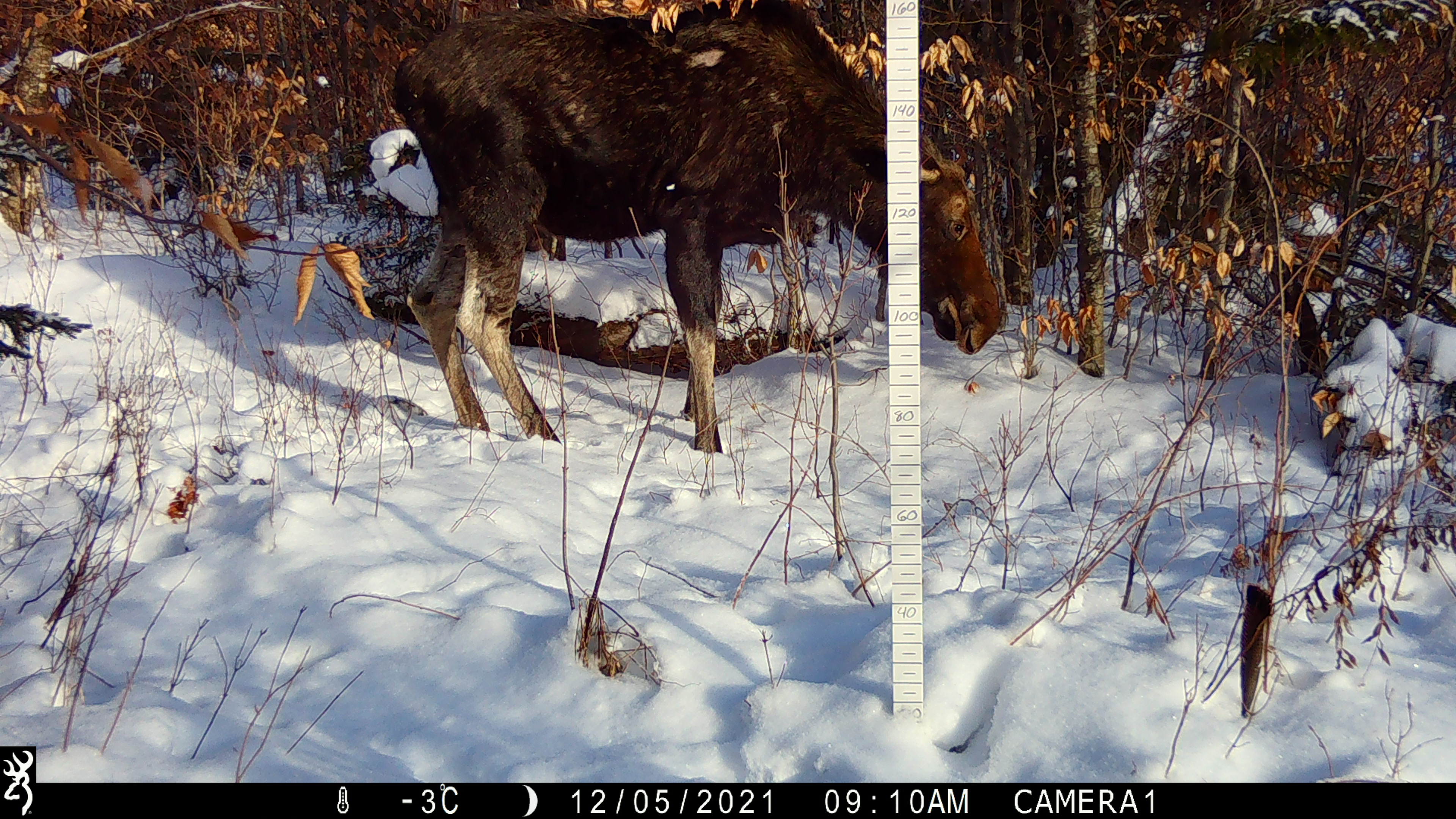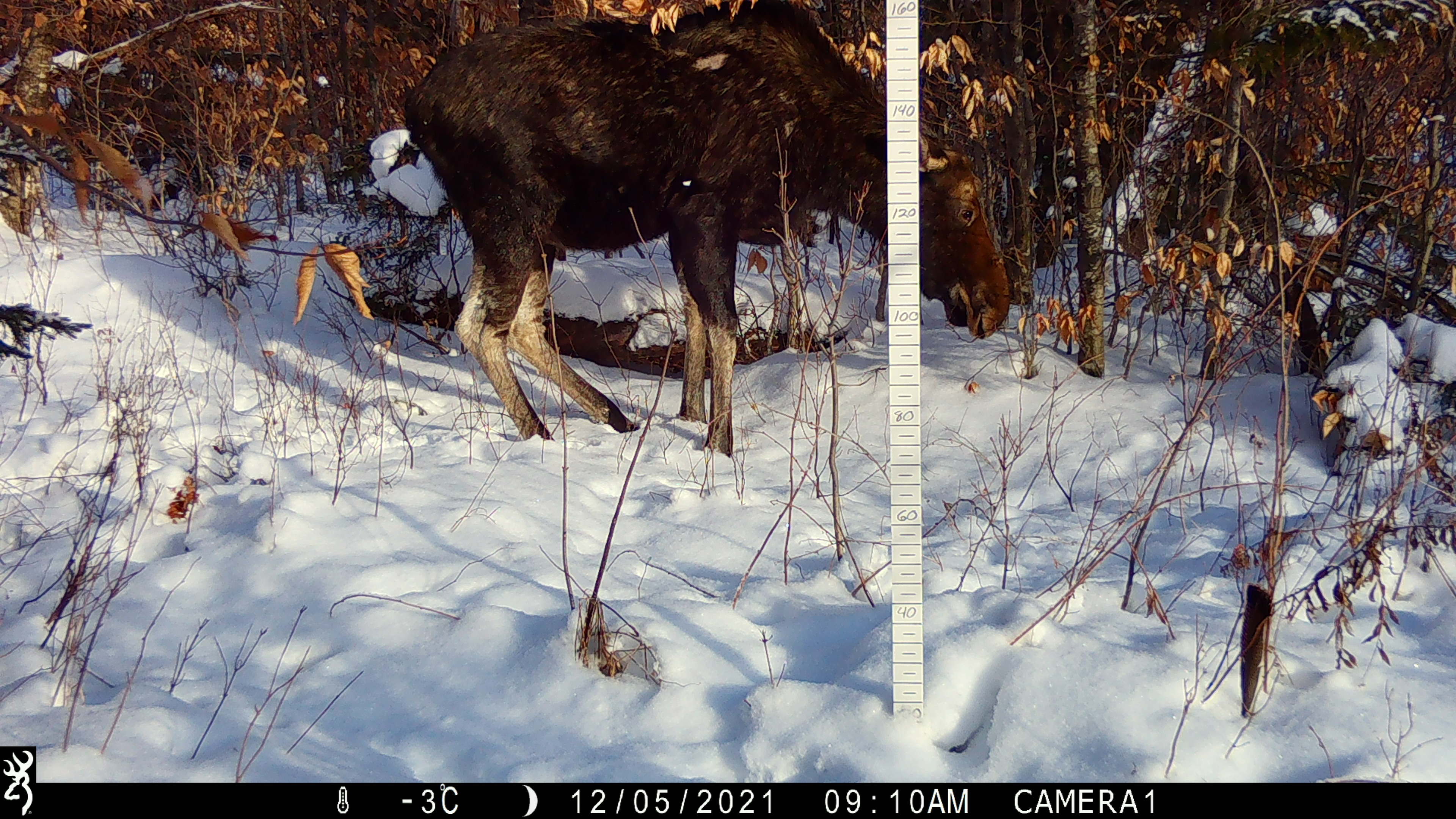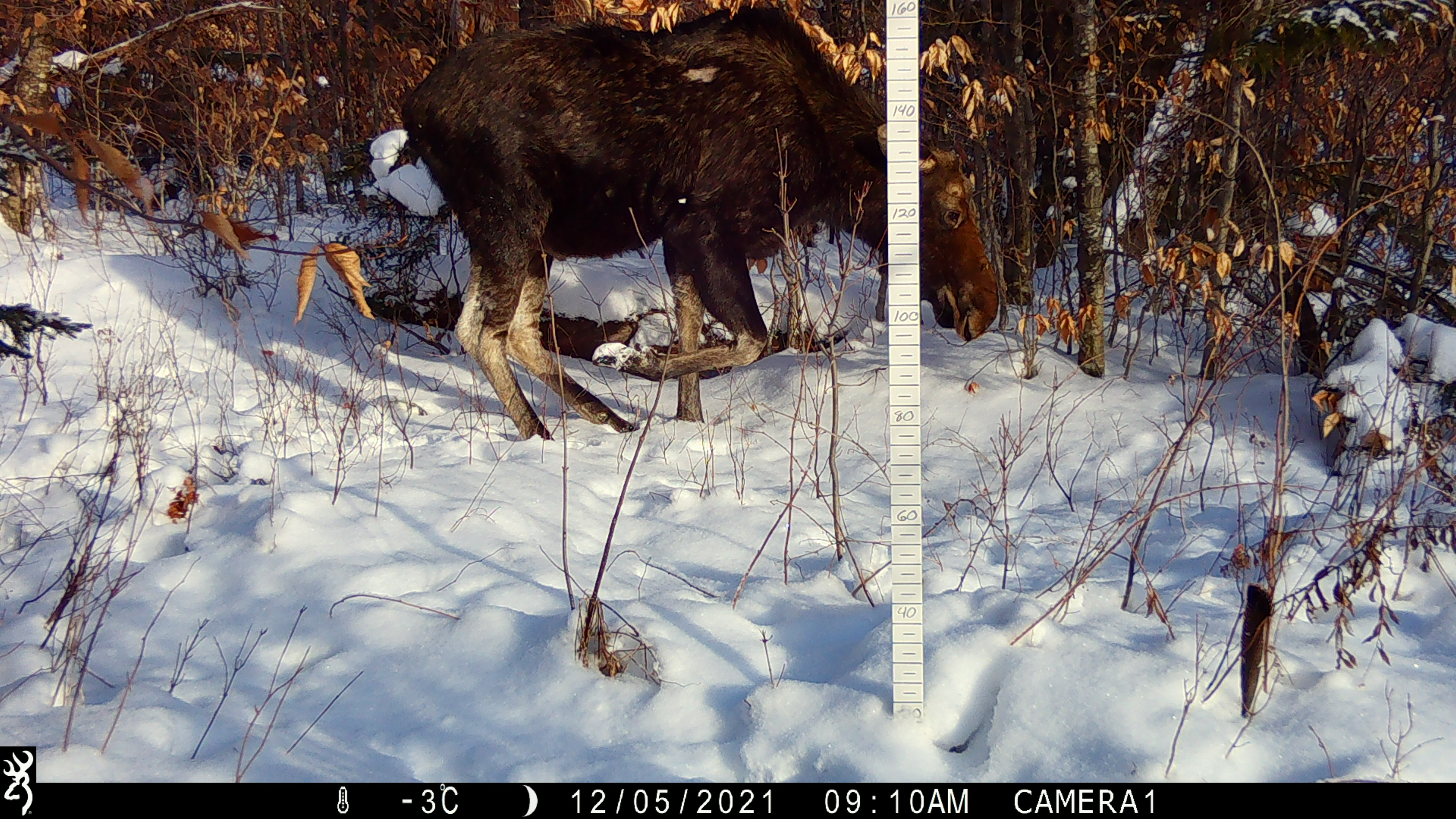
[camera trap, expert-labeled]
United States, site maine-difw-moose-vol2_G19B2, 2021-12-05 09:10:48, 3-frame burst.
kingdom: Animalia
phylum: Chordata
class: Mammalia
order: Artiodactyla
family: Cervidae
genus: Alces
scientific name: Alces alces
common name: moose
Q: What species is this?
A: Moose (Alces alces).